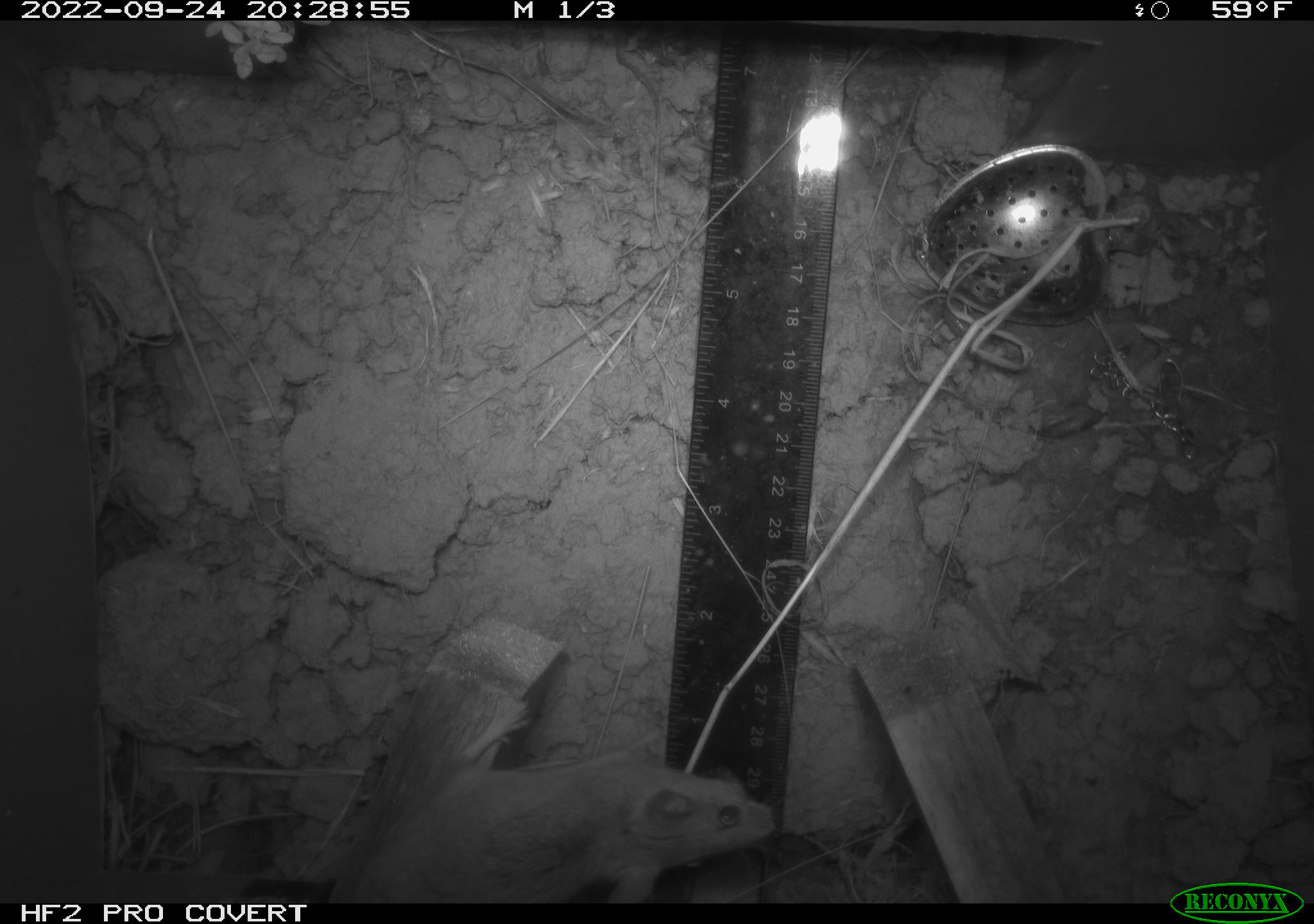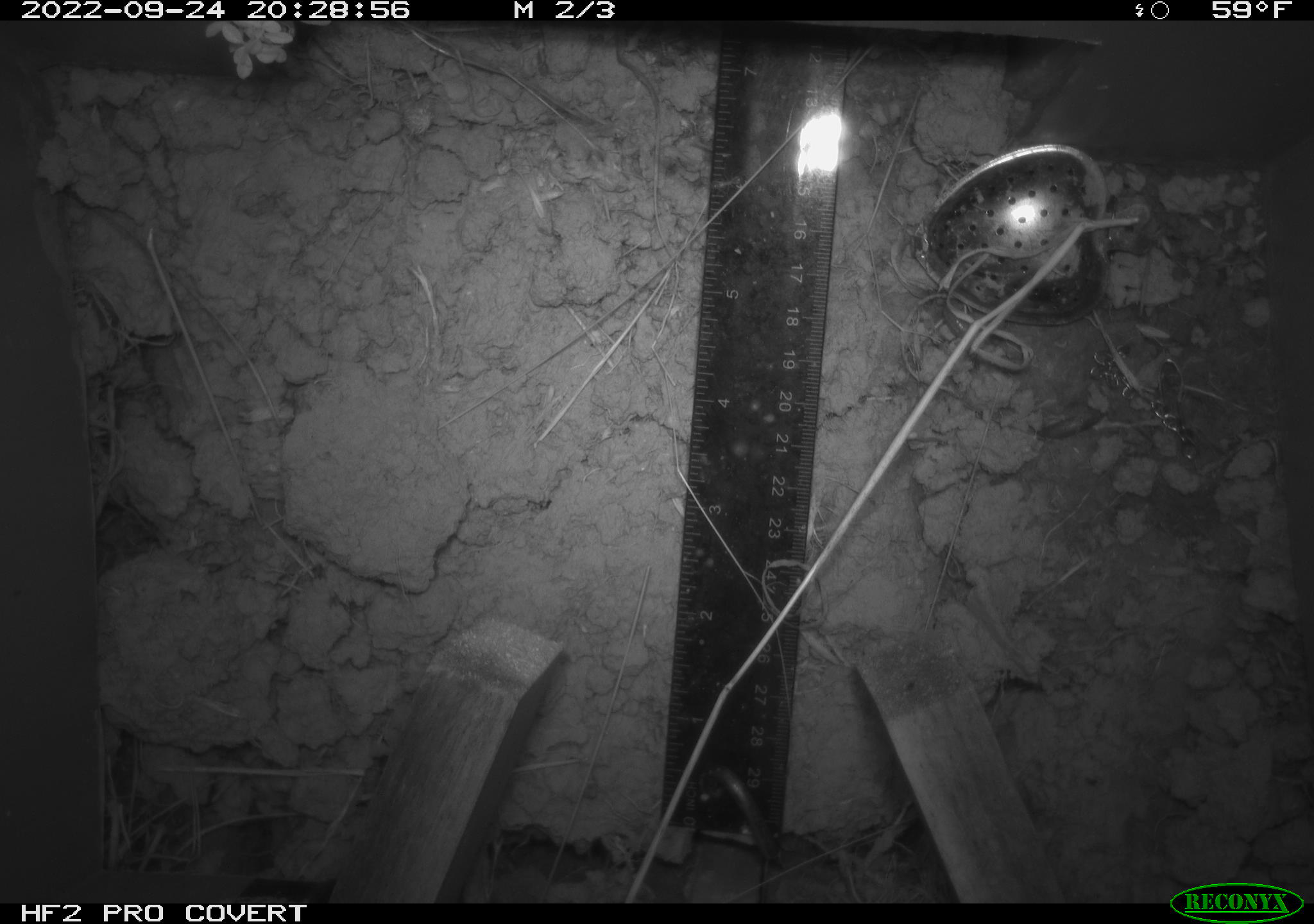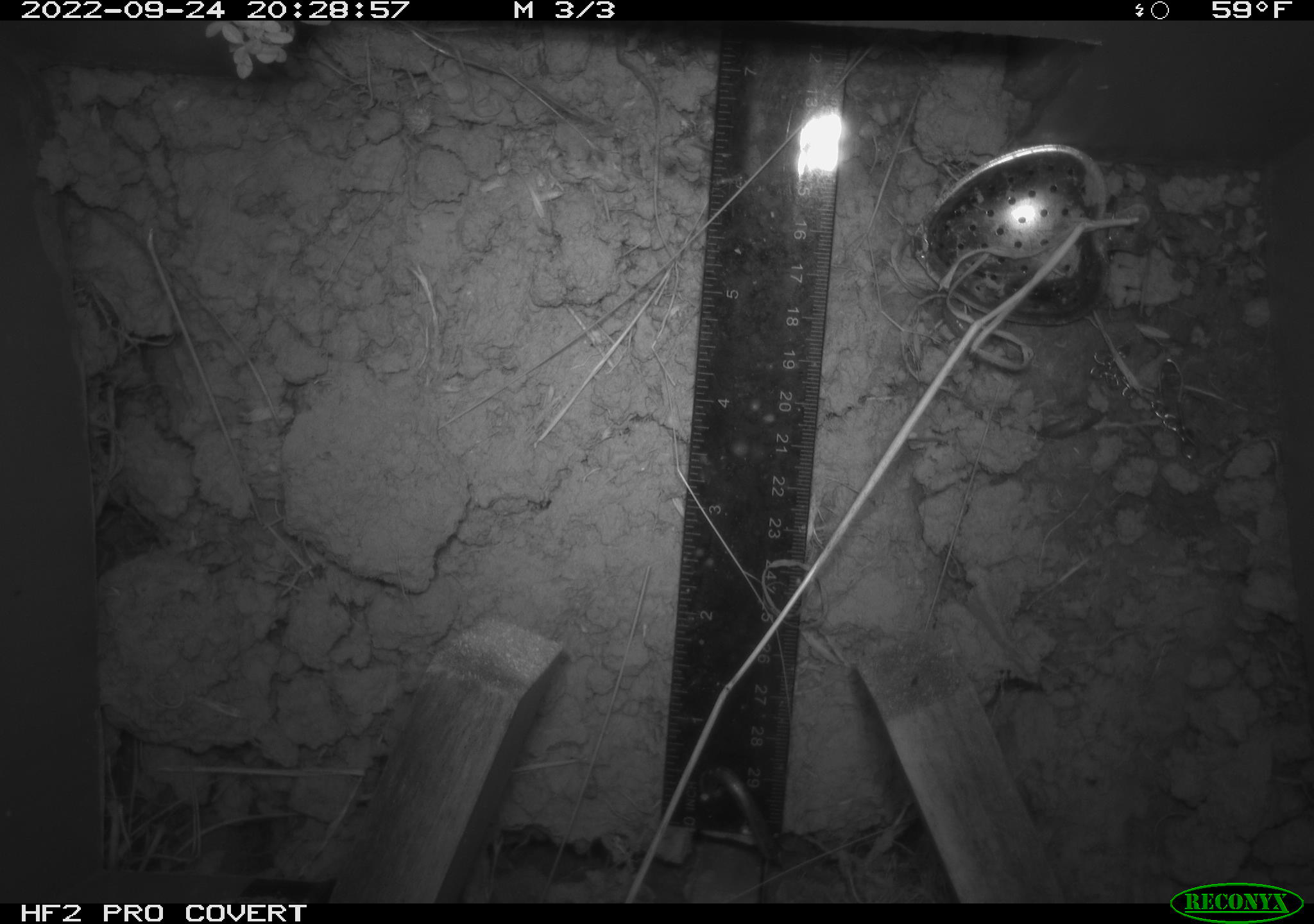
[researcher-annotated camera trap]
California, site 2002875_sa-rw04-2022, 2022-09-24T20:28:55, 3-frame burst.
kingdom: Animalia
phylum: Chordata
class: Mammalia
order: Rodentia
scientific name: Rodentia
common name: mouse species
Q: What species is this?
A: Mouse species (Rodentia).